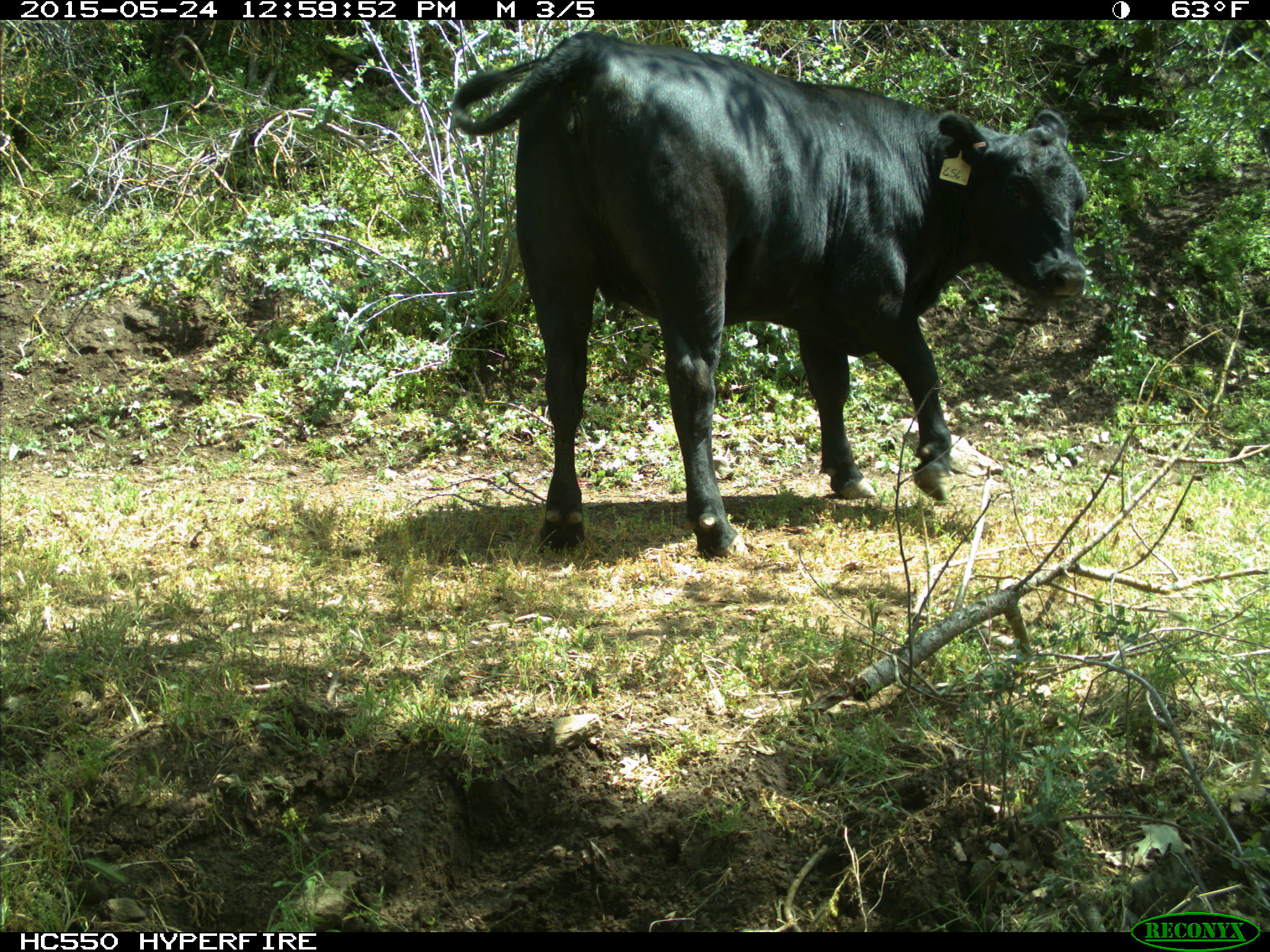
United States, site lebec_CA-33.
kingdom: Animalia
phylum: Chordata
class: Mammalia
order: Artiodactyla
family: Bovidae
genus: Bos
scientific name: Bos taurus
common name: domestic cow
Bos taurus (domestic cow).